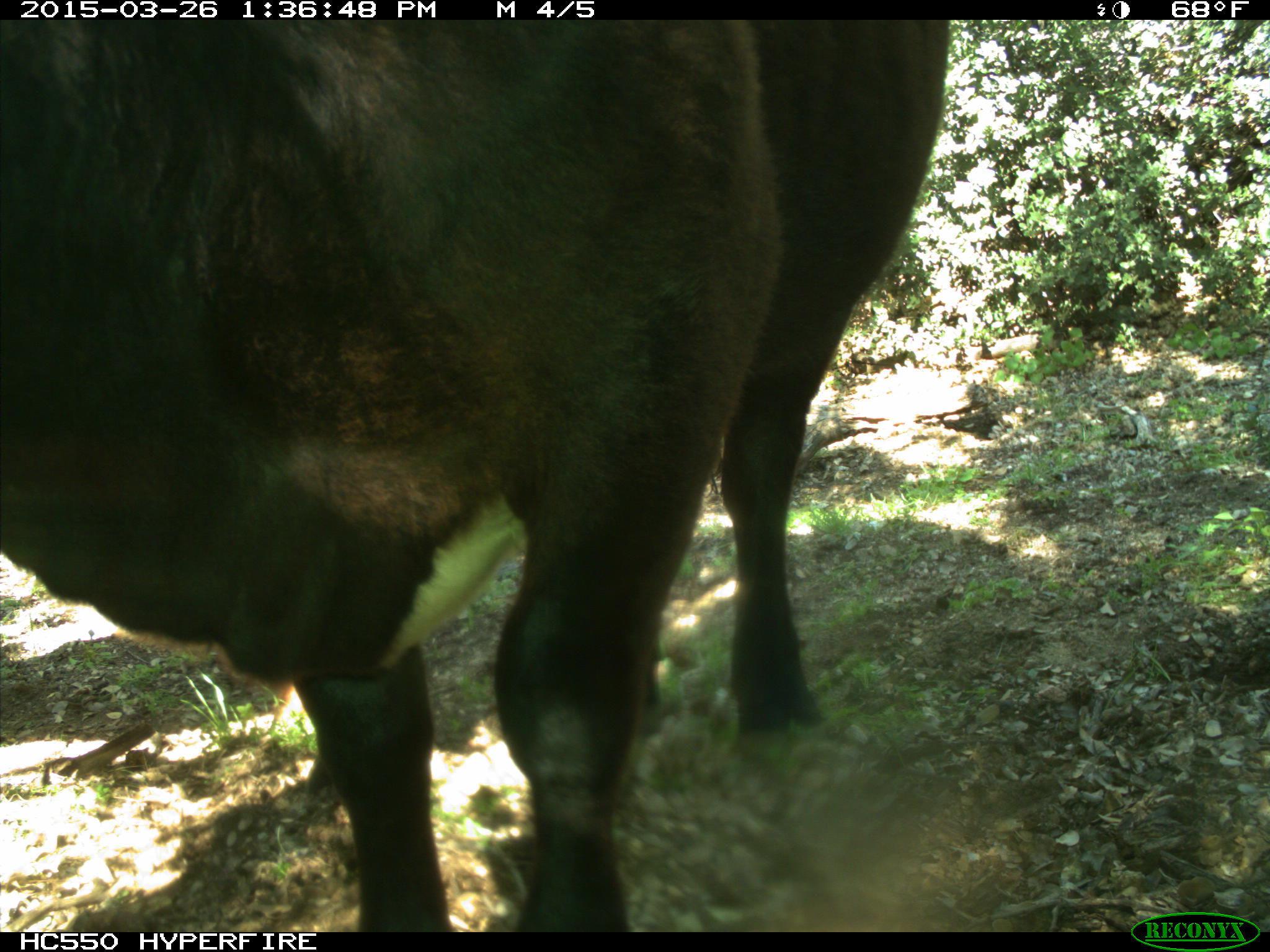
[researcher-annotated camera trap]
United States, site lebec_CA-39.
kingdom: Animalia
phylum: Chordata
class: Mammalia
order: Artiodactyla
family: Bovidae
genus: Bos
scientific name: Bos taurus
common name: domestic cow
Bos taurus (domestic cow).